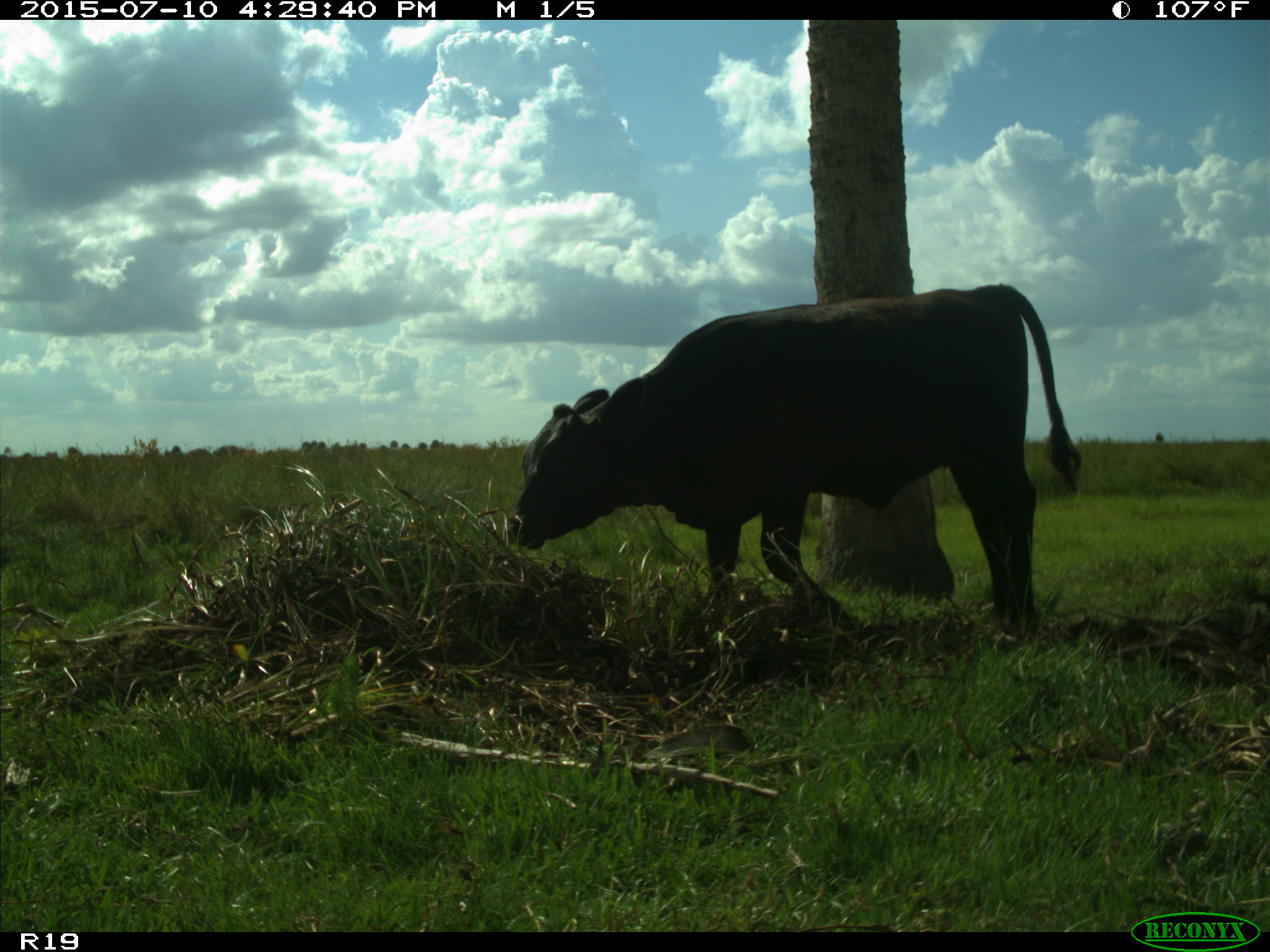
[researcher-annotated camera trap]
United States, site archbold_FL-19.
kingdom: Animalia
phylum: Chordata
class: Mammalia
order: Artiodactyla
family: Bovidae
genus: Bos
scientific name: Bos taurus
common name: domestic cow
Bos taurus (domestic cow).